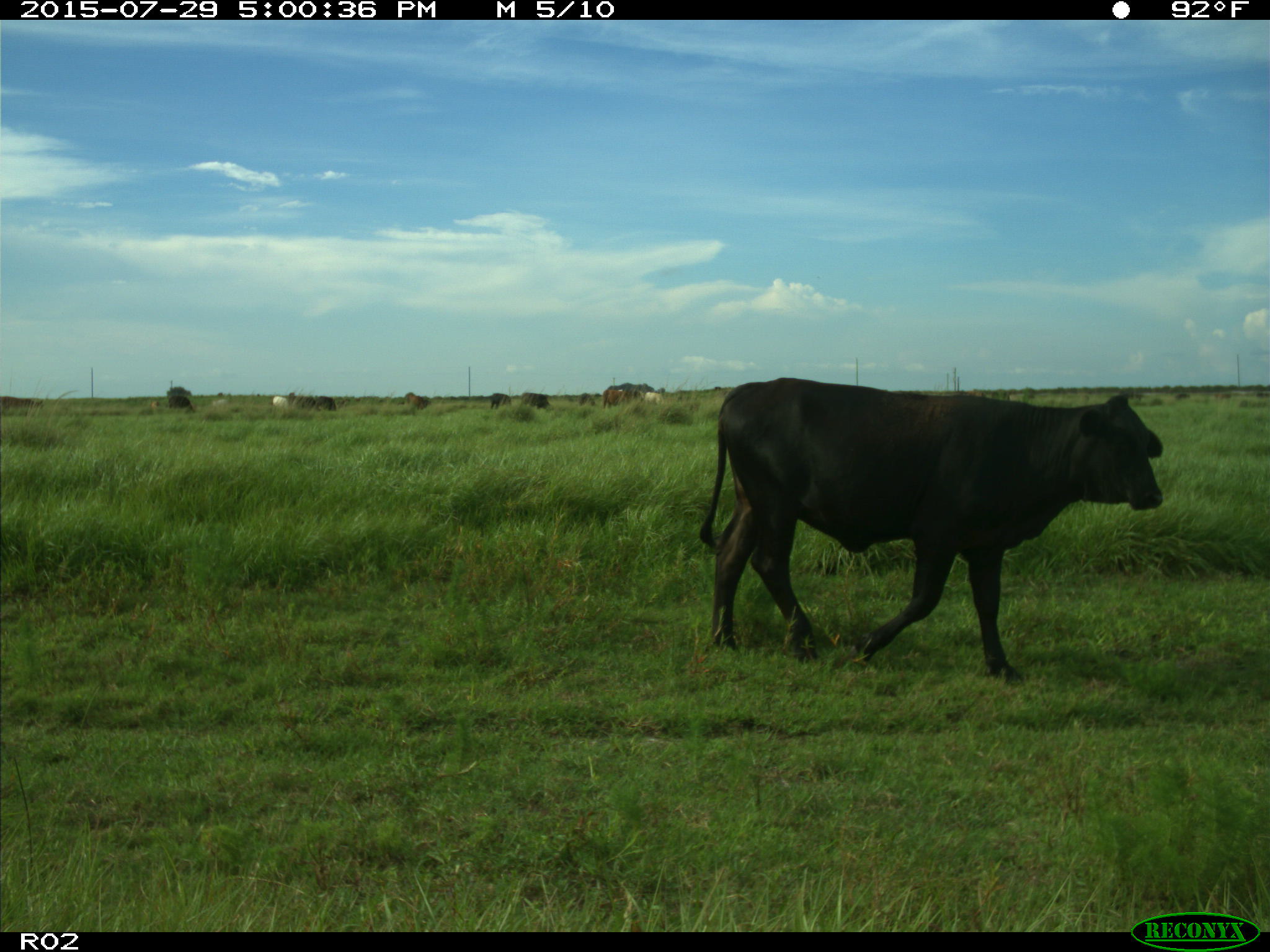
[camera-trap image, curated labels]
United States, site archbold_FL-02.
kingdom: Animalia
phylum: Chordata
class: Mammalia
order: Artiodactyla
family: Bovidae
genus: Bos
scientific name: Bos taurus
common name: domestic cow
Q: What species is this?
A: Bos taurus (domestic cow).